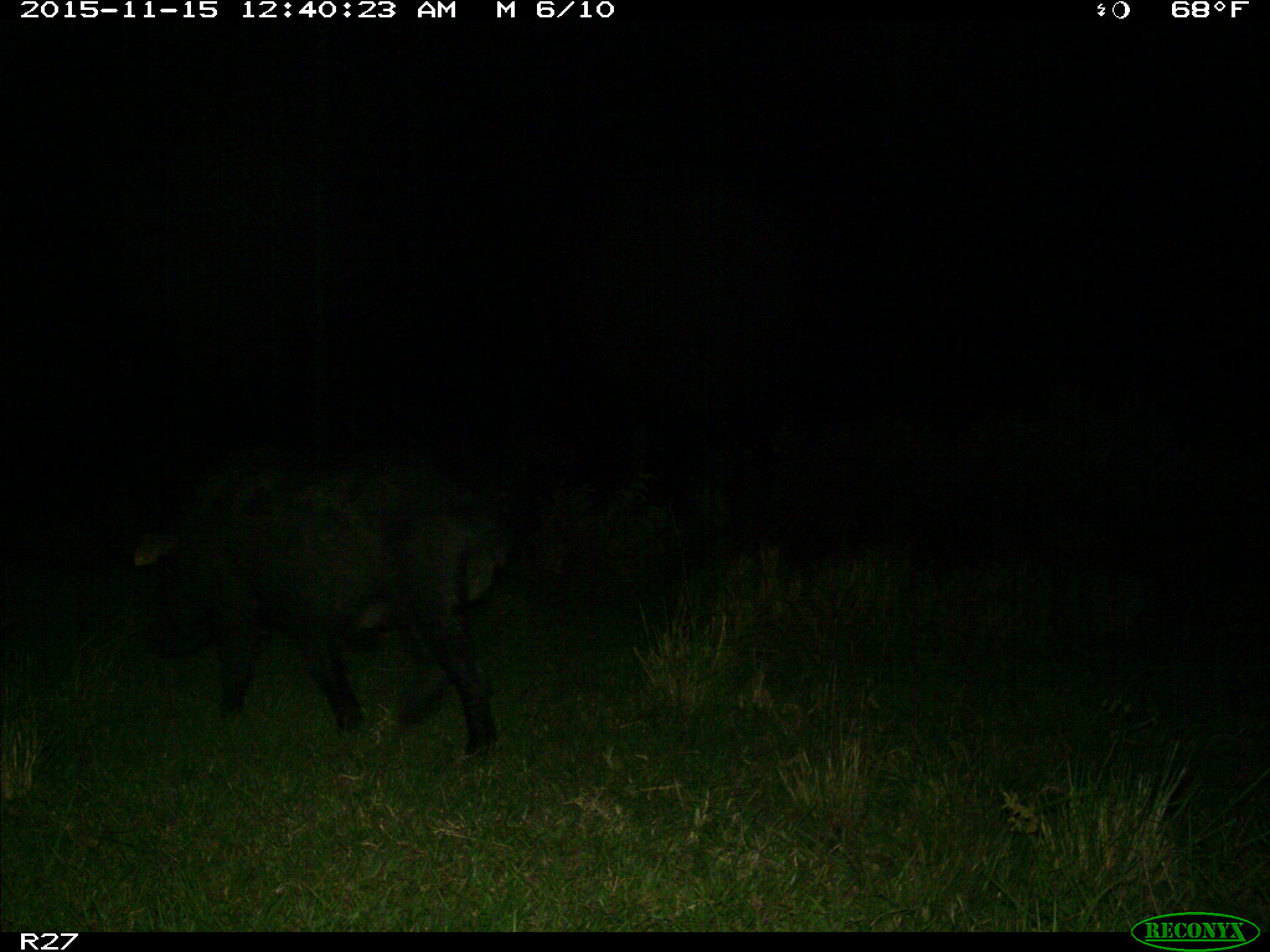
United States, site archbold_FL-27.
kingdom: Animalia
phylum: Chordata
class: Mammalia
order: Artiodactyla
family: Suidae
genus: Sus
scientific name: Sus scrofa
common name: wild boar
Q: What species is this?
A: Sus scrofa (wild boar).